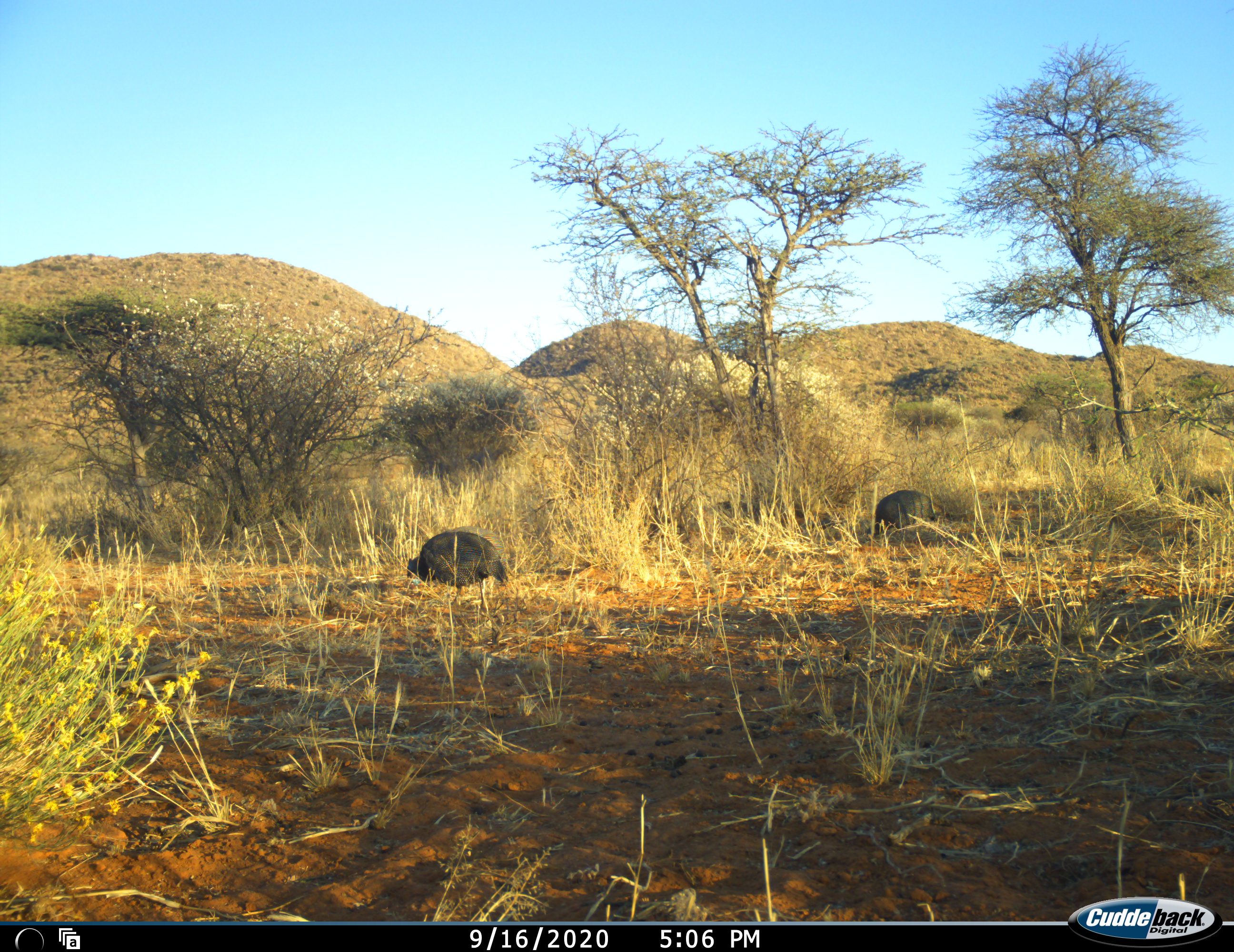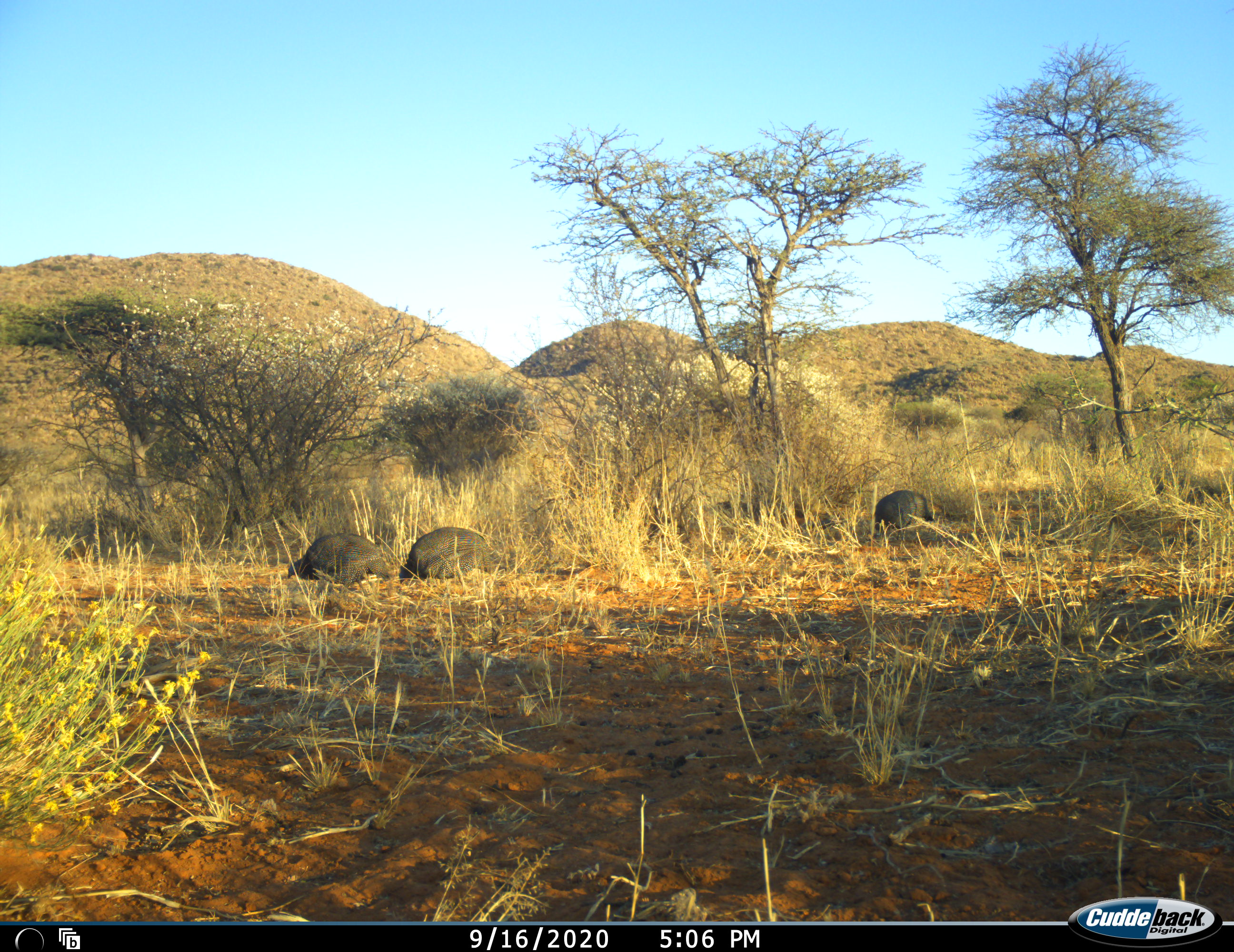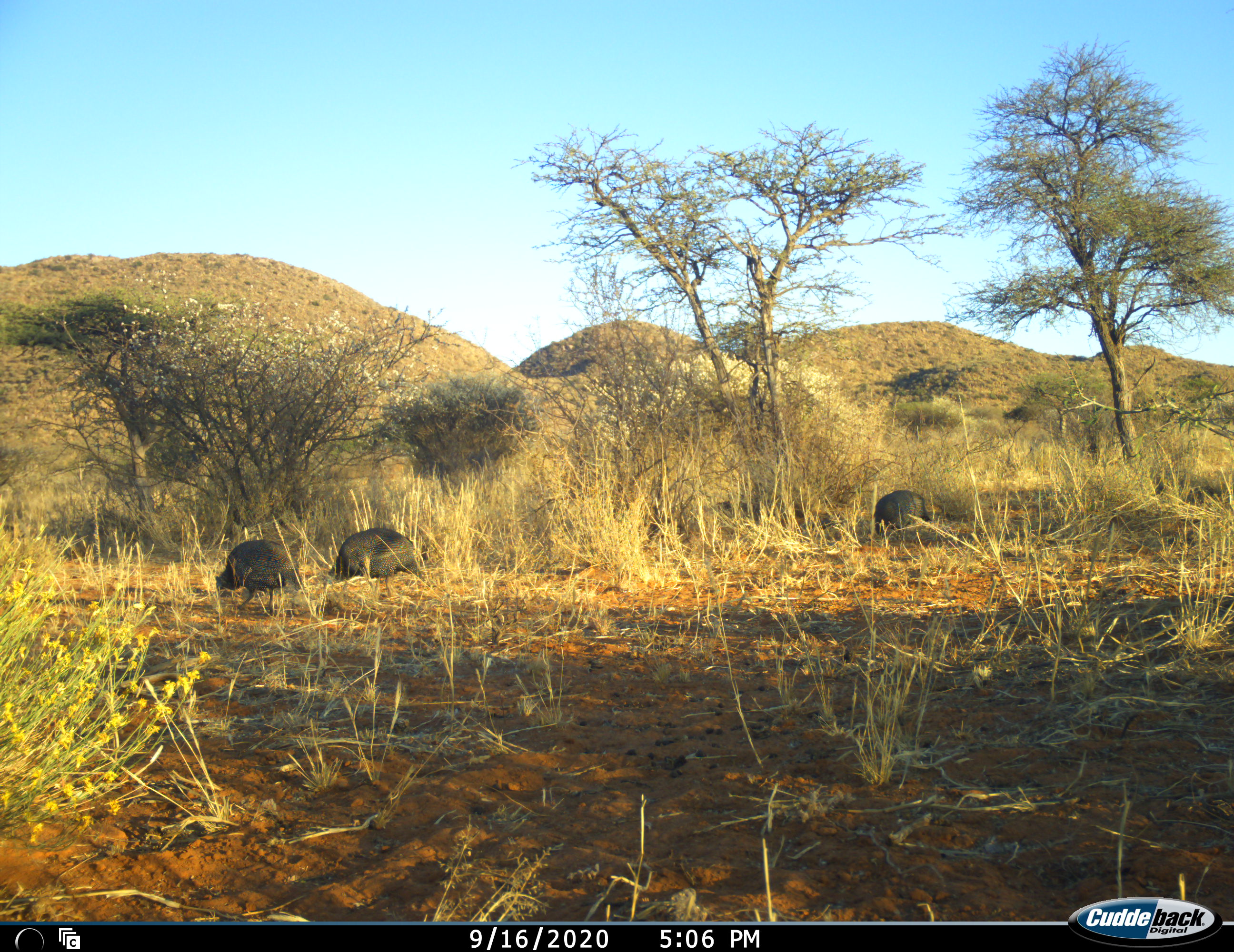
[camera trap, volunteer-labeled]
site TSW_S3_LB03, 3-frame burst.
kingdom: Animalia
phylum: Chordata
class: Aves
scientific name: Aves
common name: bird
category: birdother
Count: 3.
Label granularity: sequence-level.